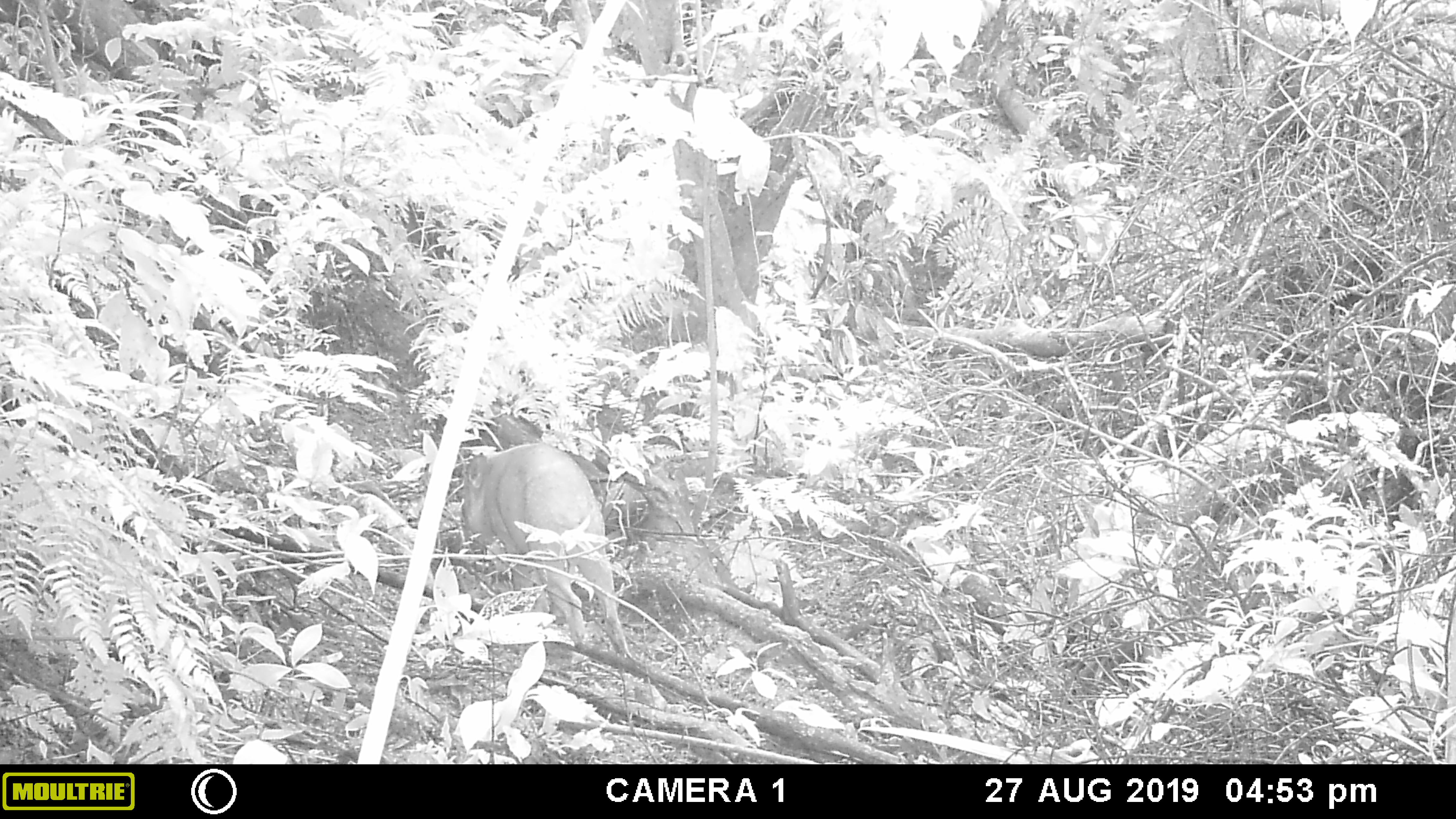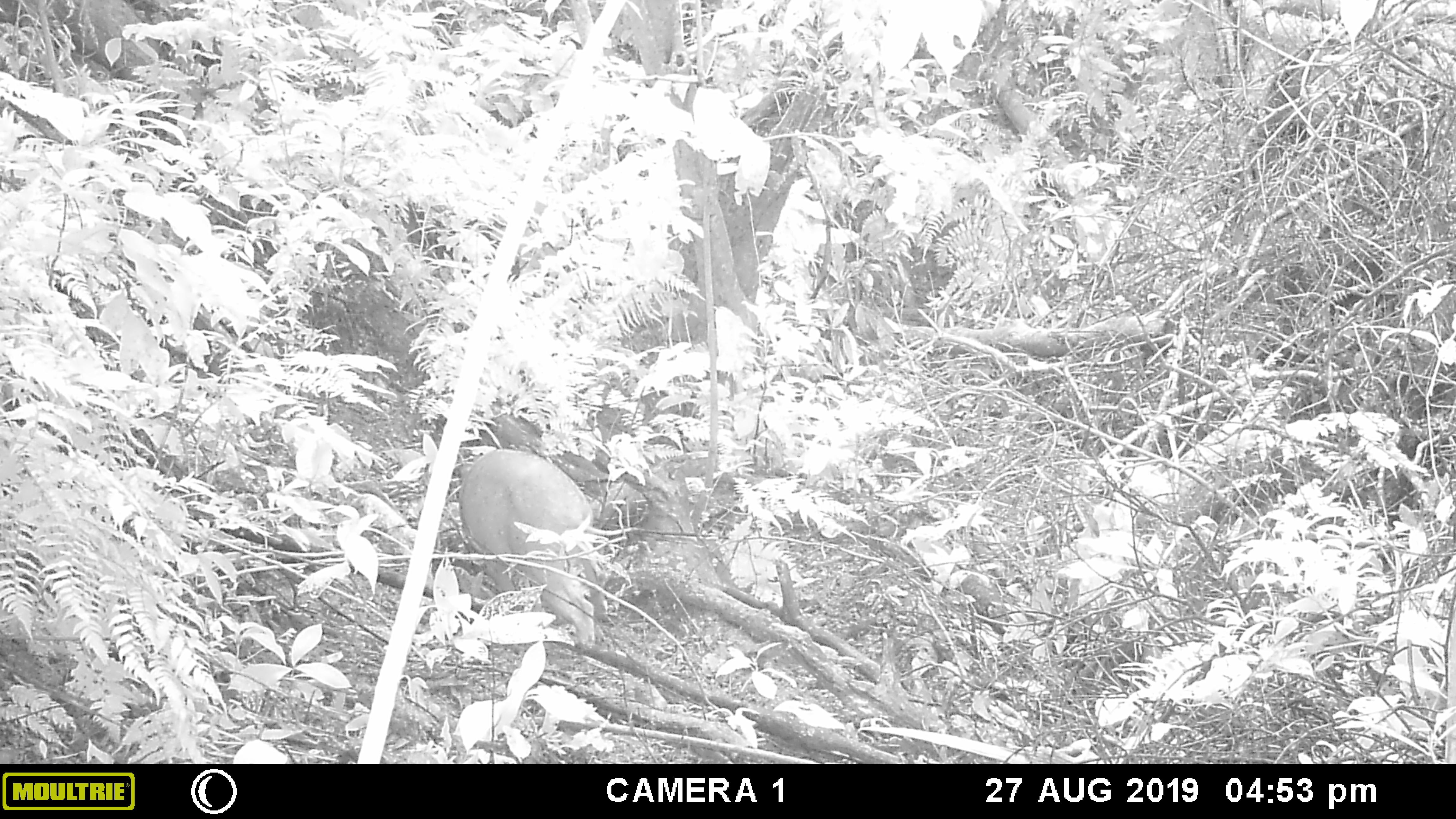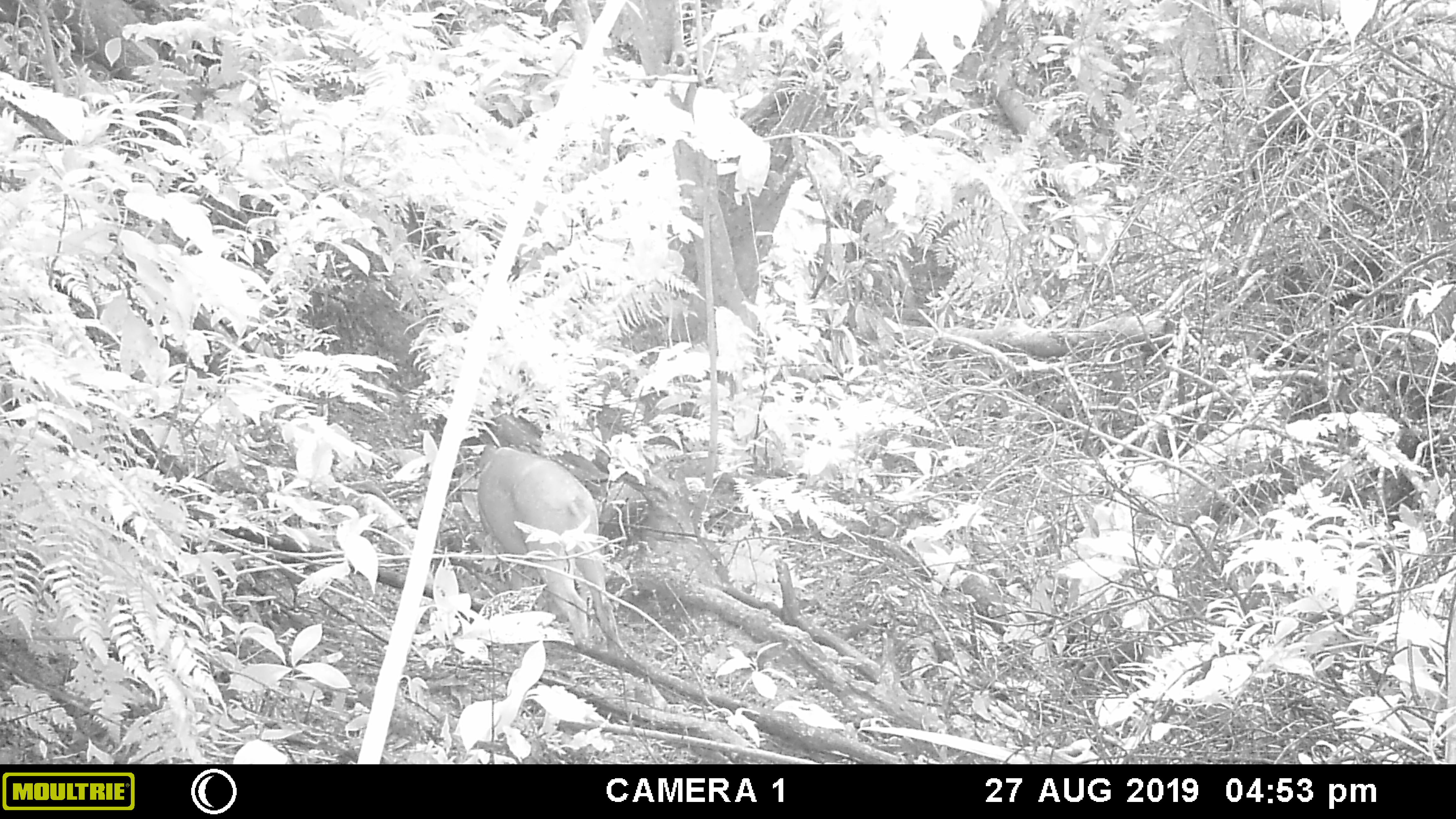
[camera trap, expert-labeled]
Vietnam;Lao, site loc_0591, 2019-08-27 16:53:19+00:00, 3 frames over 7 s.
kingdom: Animalia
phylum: Chordata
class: Mammalia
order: Artiodactyla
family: Suidae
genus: Sus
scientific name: Sus scrofa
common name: eurasian wild pig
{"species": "eurasian wild pig (Sus scrofa)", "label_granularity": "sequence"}